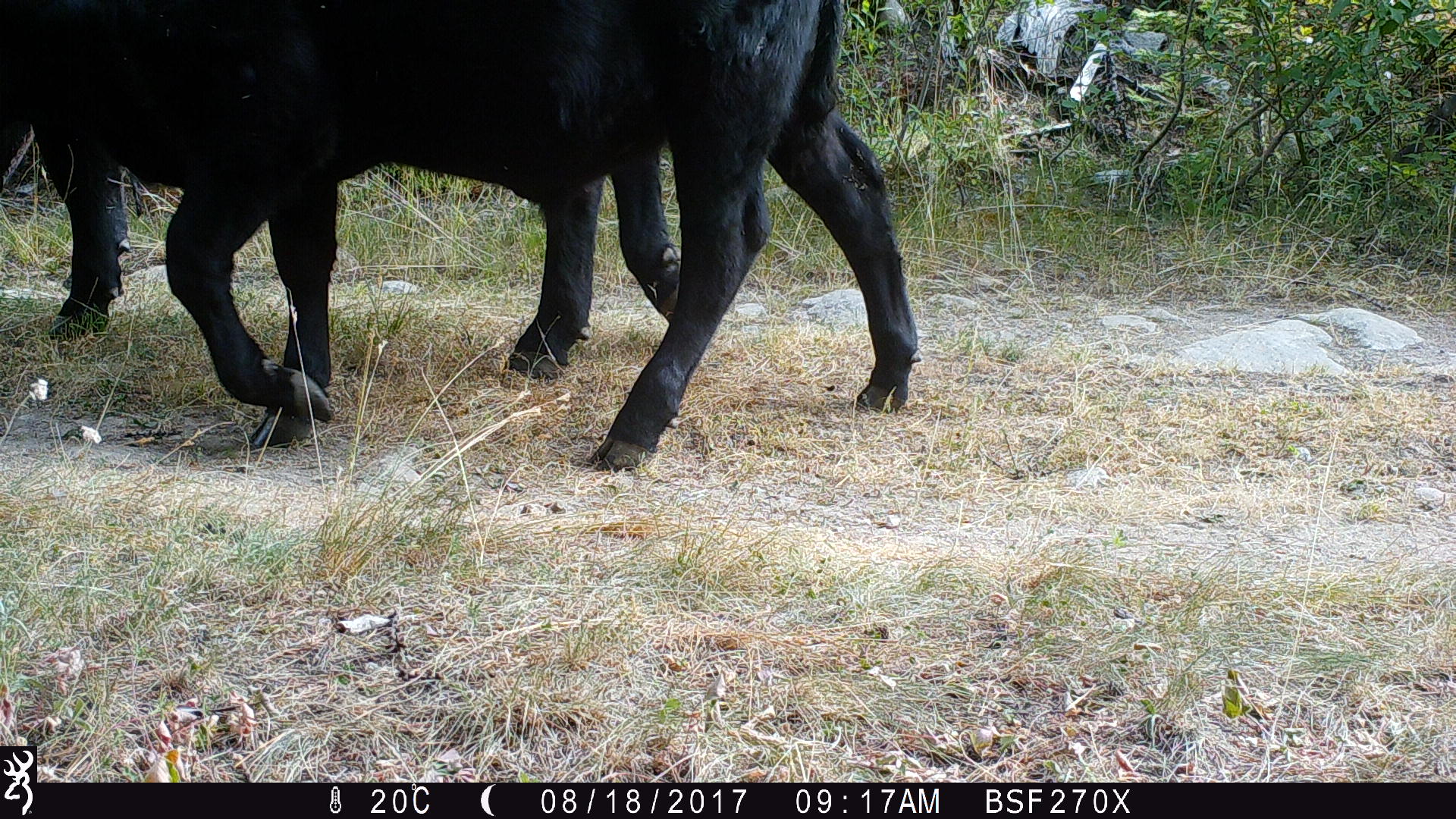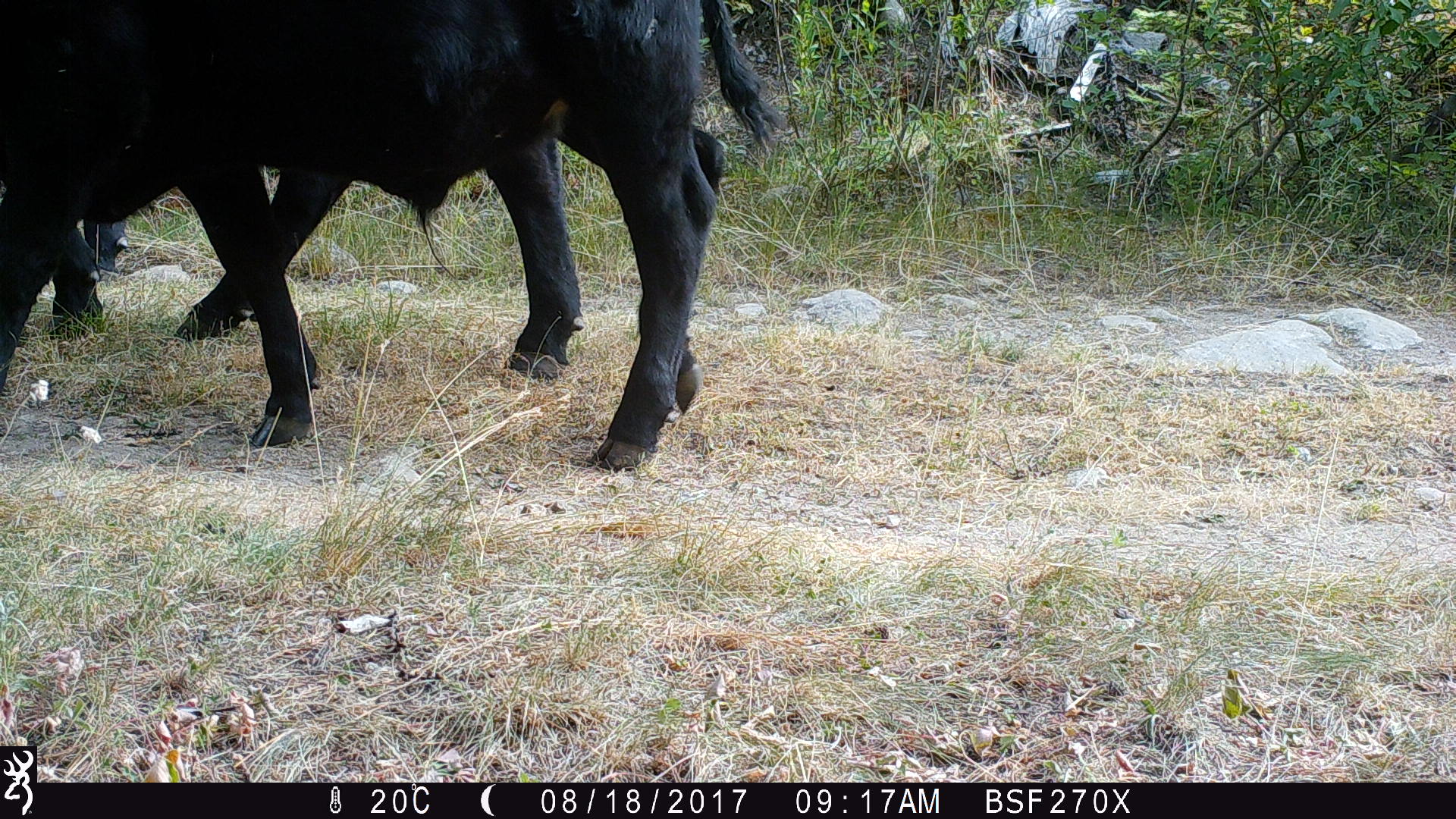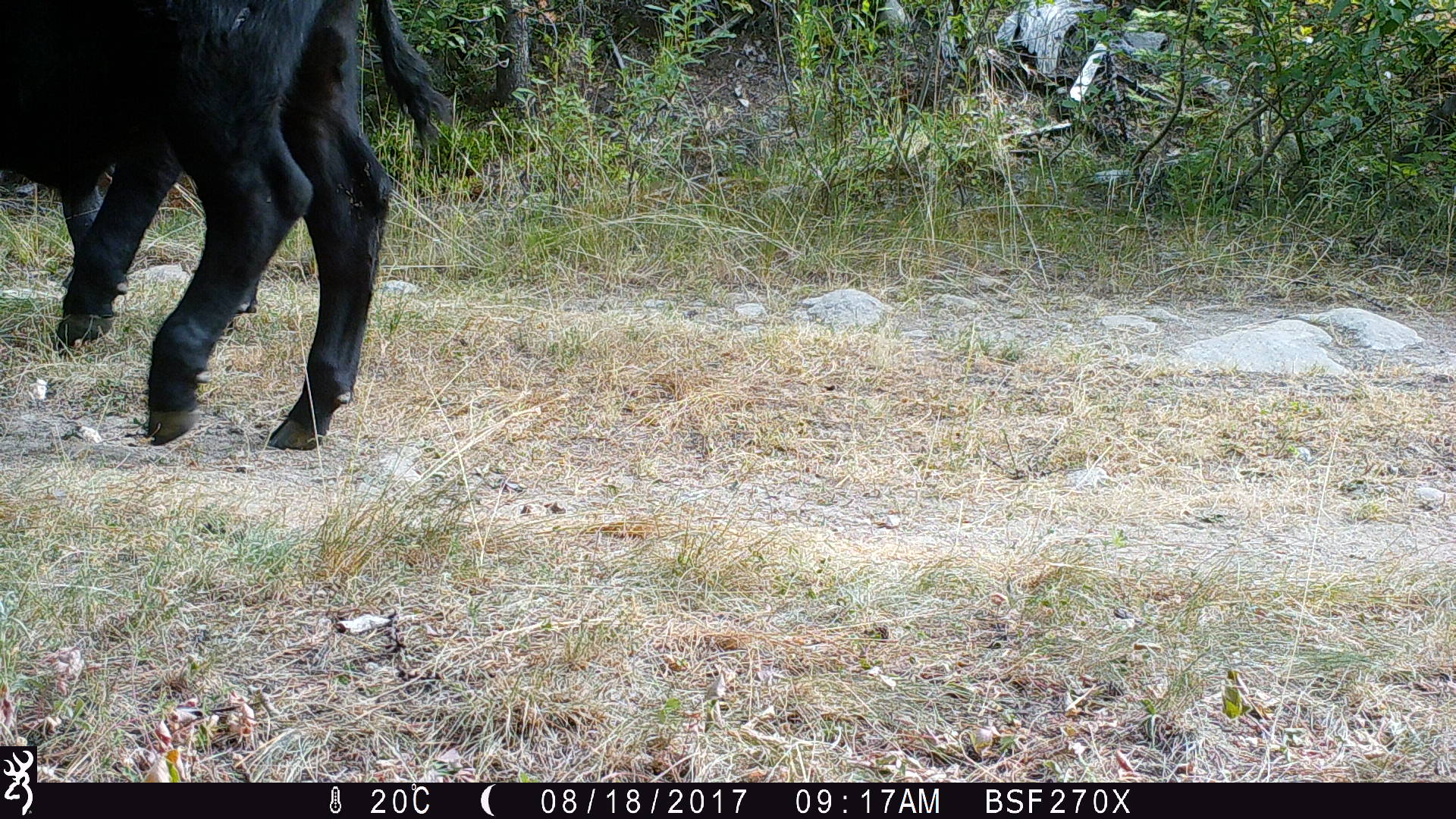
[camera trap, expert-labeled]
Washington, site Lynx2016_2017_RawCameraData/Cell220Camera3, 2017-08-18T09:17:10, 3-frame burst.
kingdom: Animalia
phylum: Chordata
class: Mammalia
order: Artiodactyla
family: Bovidae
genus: Bos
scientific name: Bos taurus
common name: domestic cattle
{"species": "domestic cattle (Bos taurus)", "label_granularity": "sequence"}